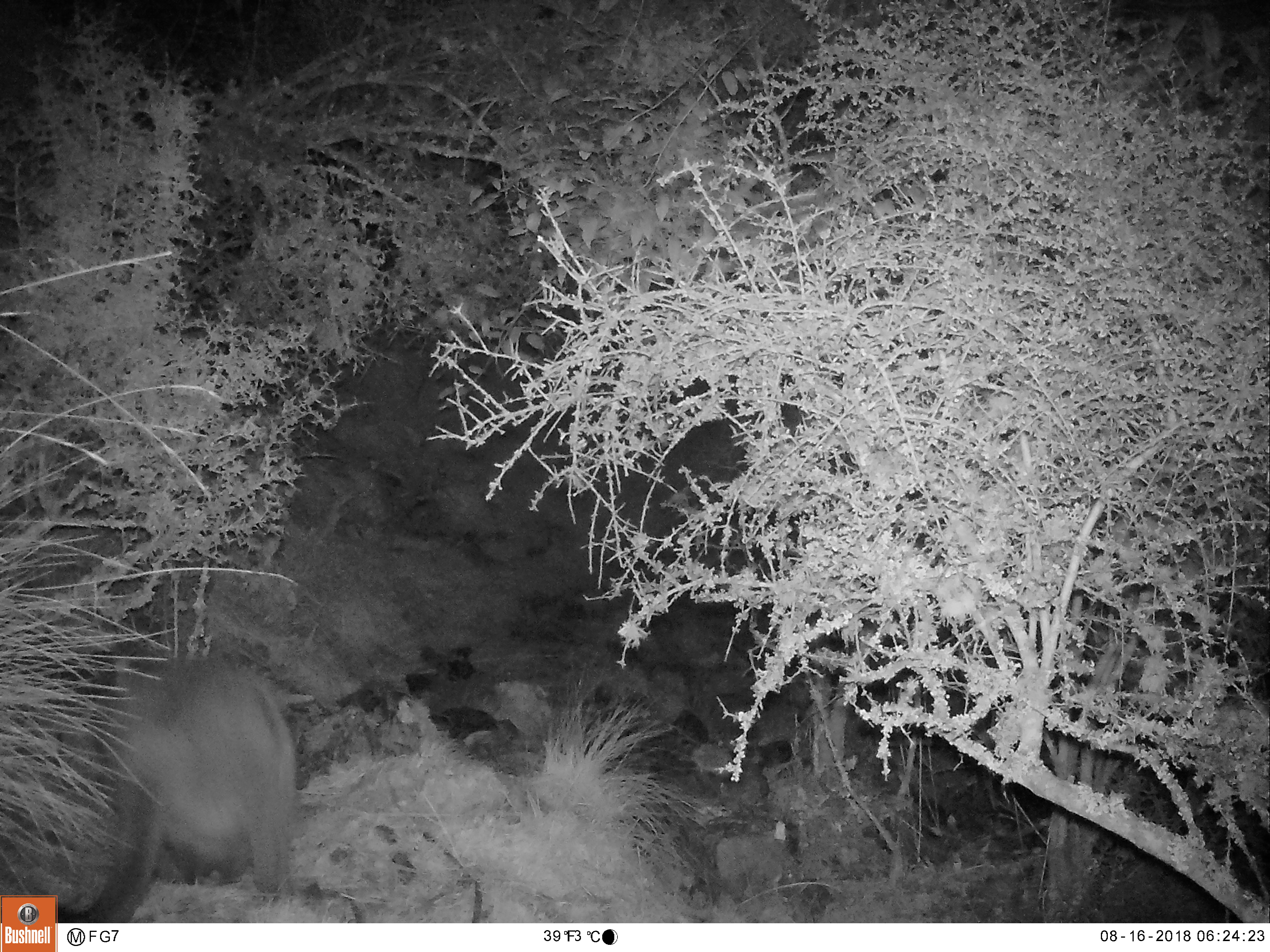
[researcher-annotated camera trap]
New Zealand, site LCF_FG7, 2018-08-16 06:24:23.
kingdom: Animalia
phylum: Chordata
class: Mammalia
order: Diprotodontia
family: Macropodidae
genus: Notamacropus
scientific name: Notamacropus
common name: wallaby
Wallaby (Notamacropus).